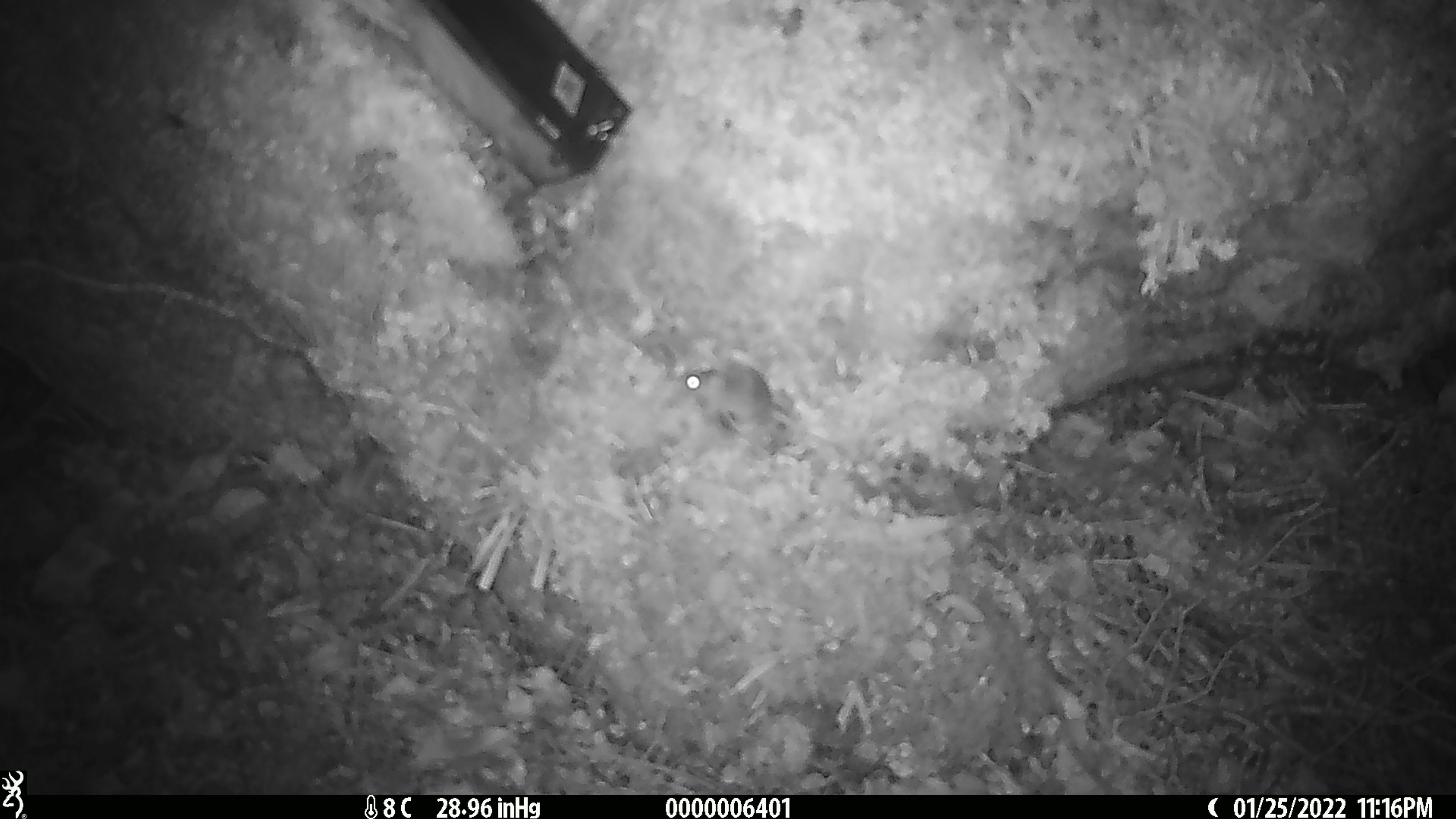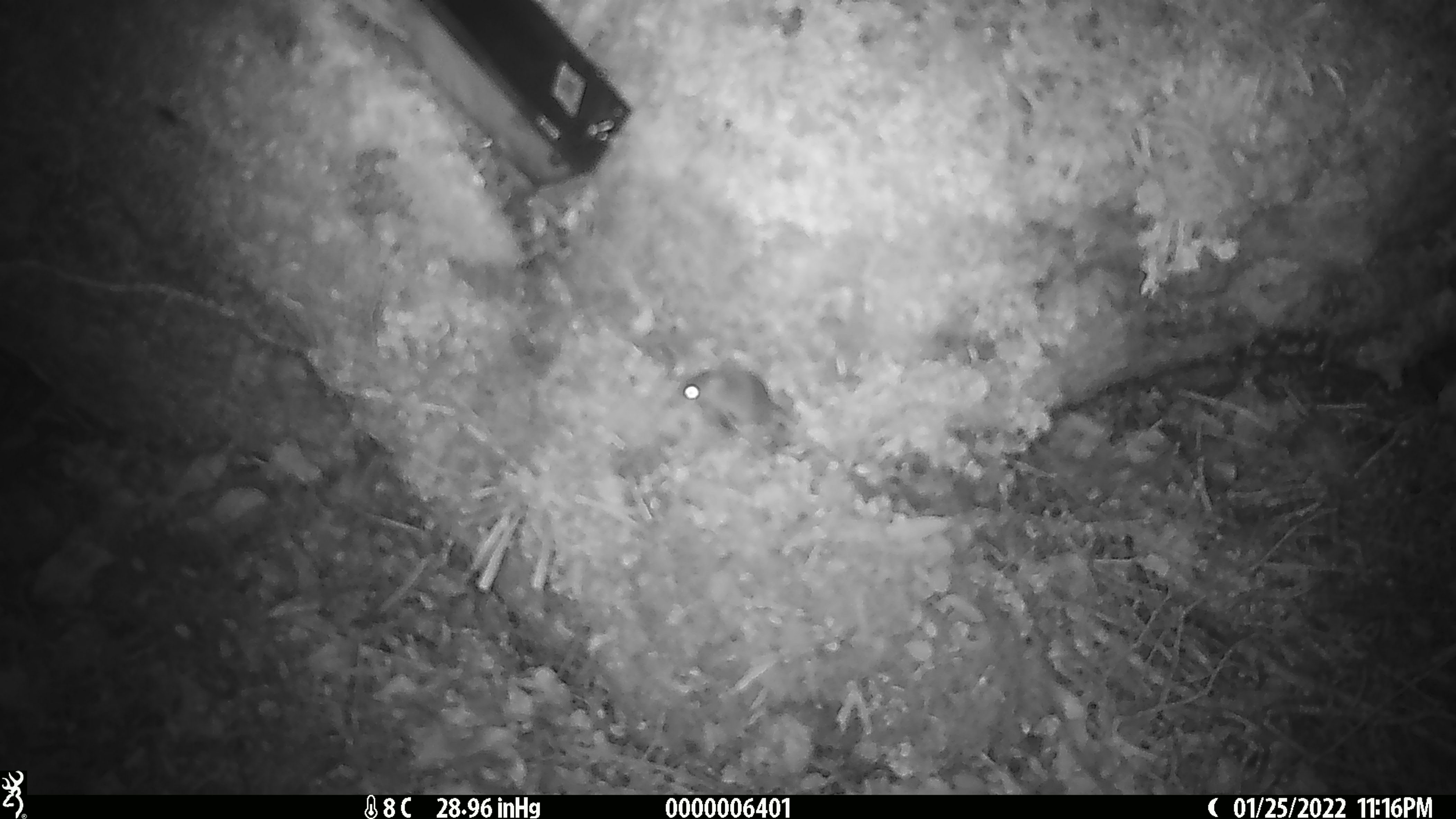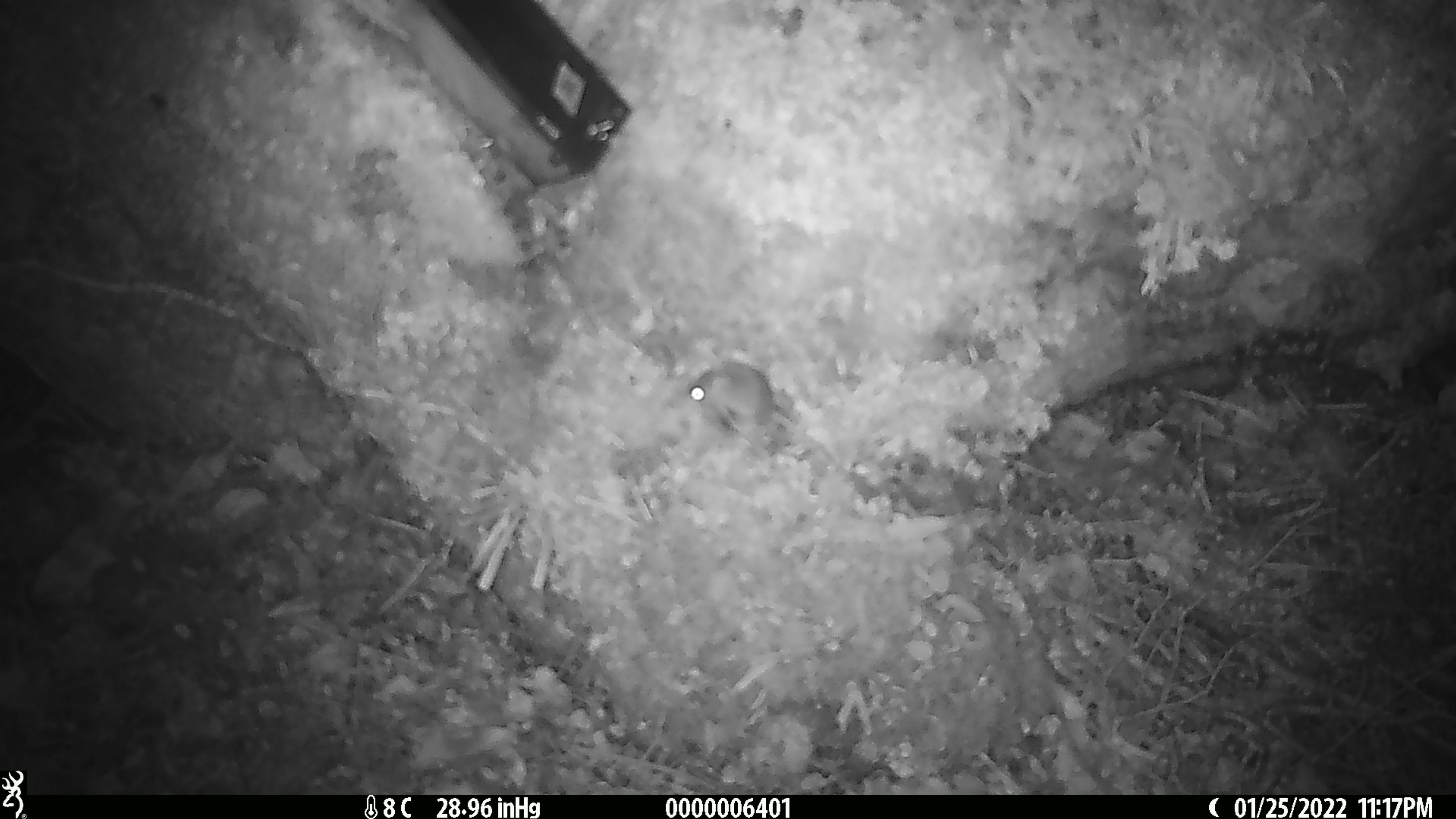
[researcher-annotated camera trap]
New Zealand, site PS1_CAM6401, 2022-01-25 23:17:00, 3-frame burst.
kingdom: Animalia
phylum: Chordata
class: Mammalia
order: Rodentia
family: Muridae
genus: Mus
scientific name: Mus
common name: mouse